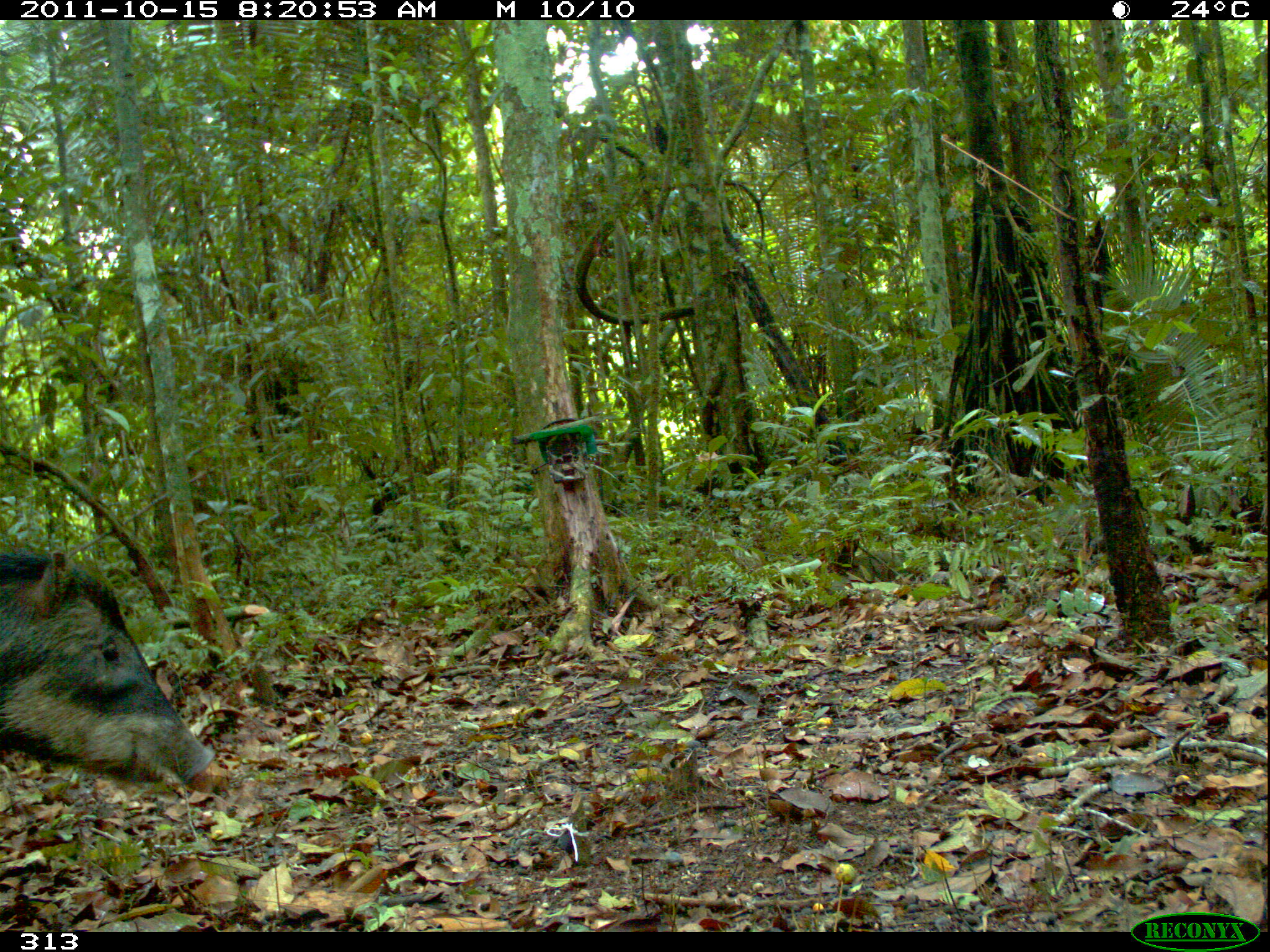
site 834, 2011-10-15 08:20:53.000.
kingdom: Animalia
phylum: Chordata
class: Mammalia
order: Artiodactyla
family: Tayassuidae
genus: Tayassu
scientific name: Tayassu pecari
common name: white-lipped peccary